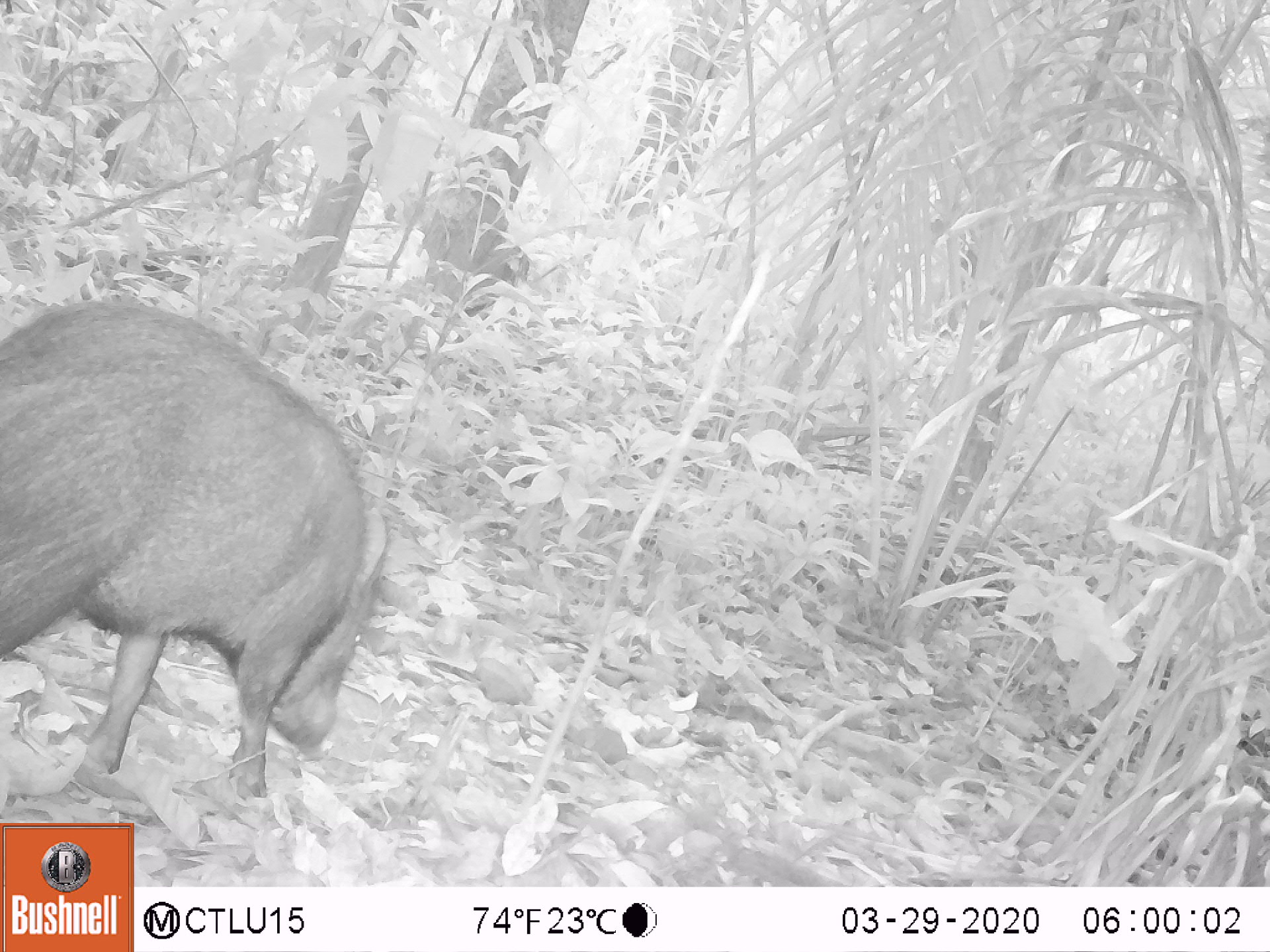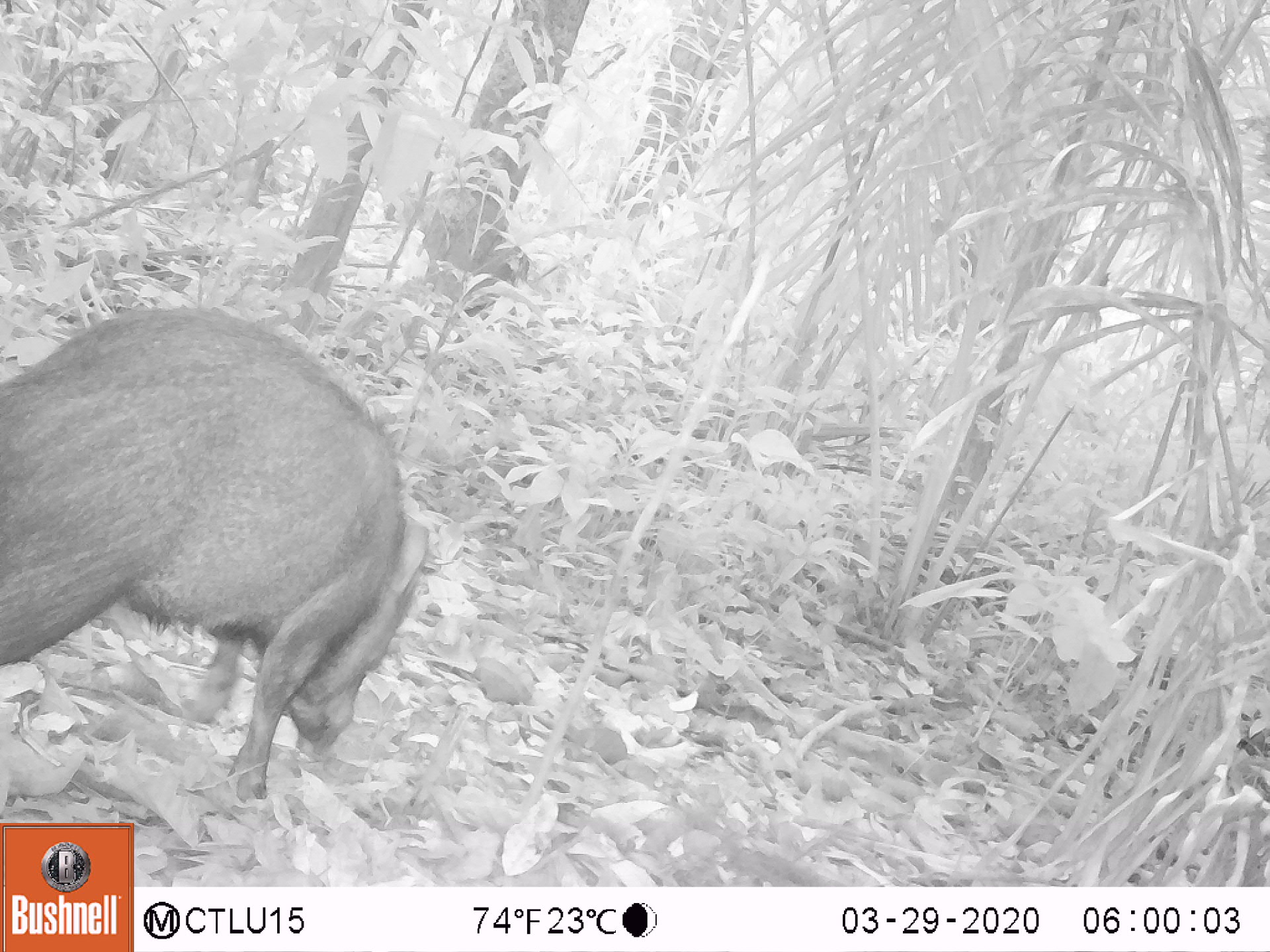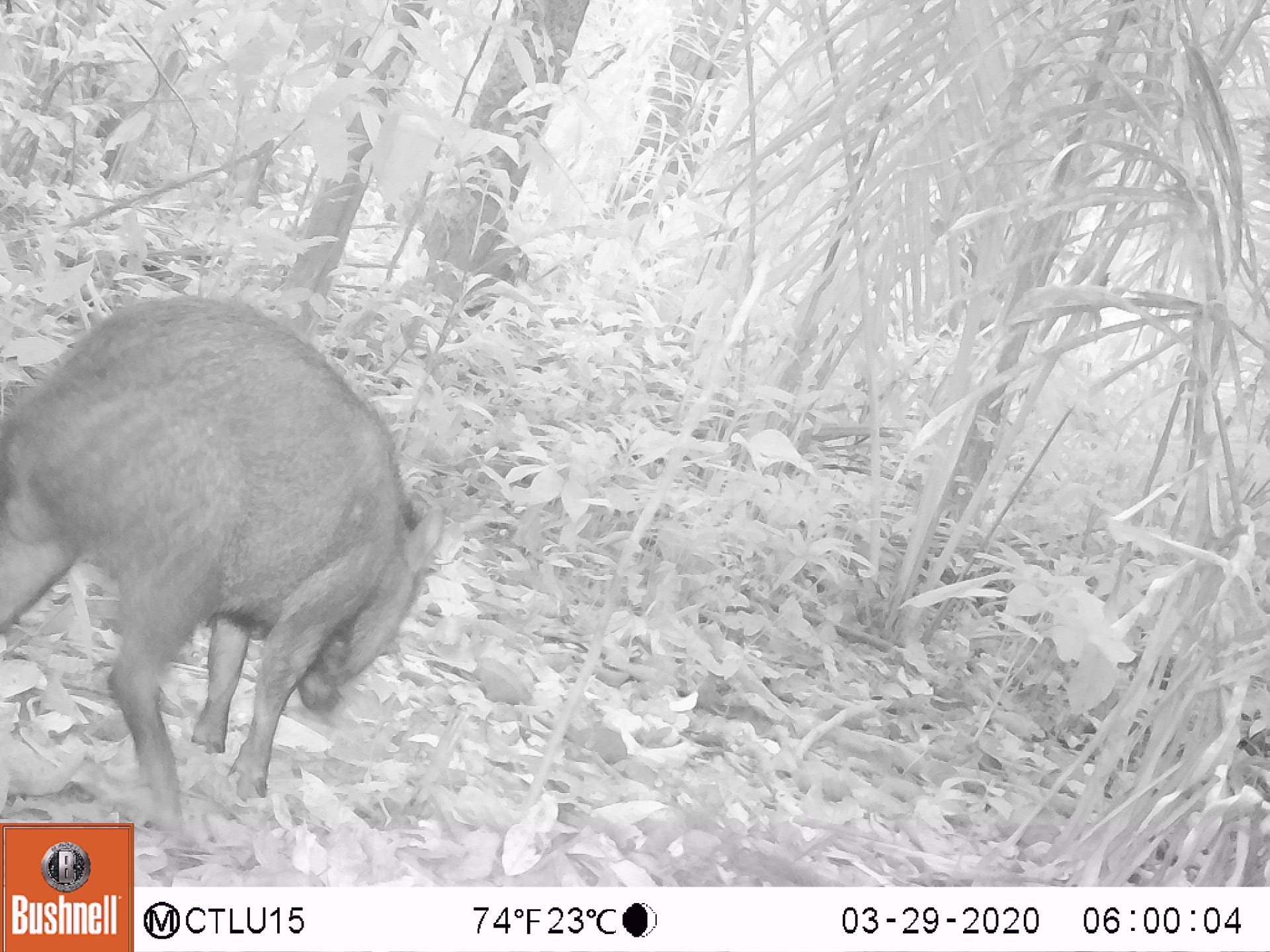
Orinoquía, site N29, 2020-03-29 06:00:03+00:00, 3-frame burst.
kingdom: Animalia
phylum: Chordata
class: Mammalia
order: Artiodactyla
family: Tayassuidae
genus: Pecari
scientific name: Pecari tajacu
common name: collared peccary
Collared peccary (Pecari tajacu).